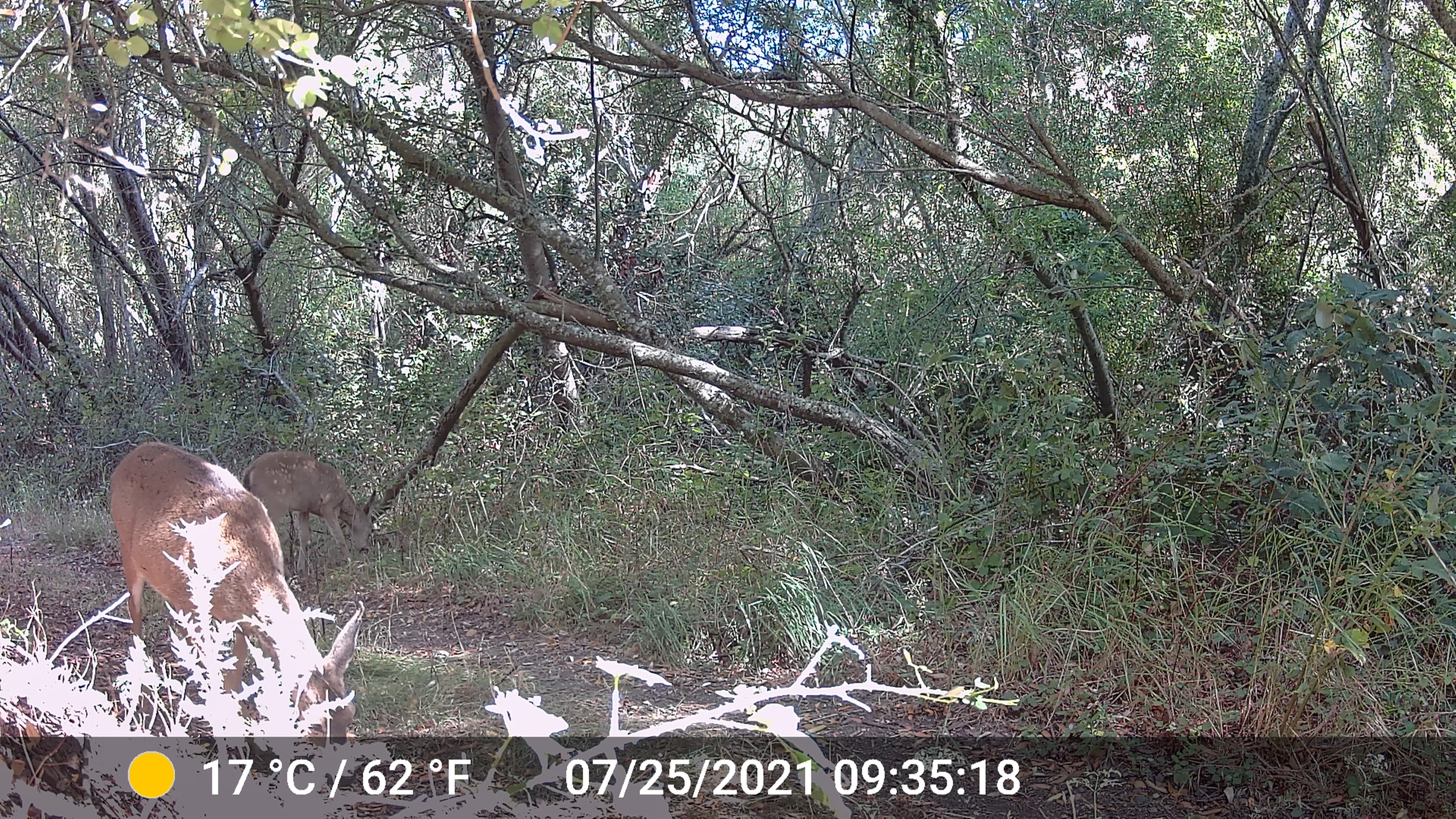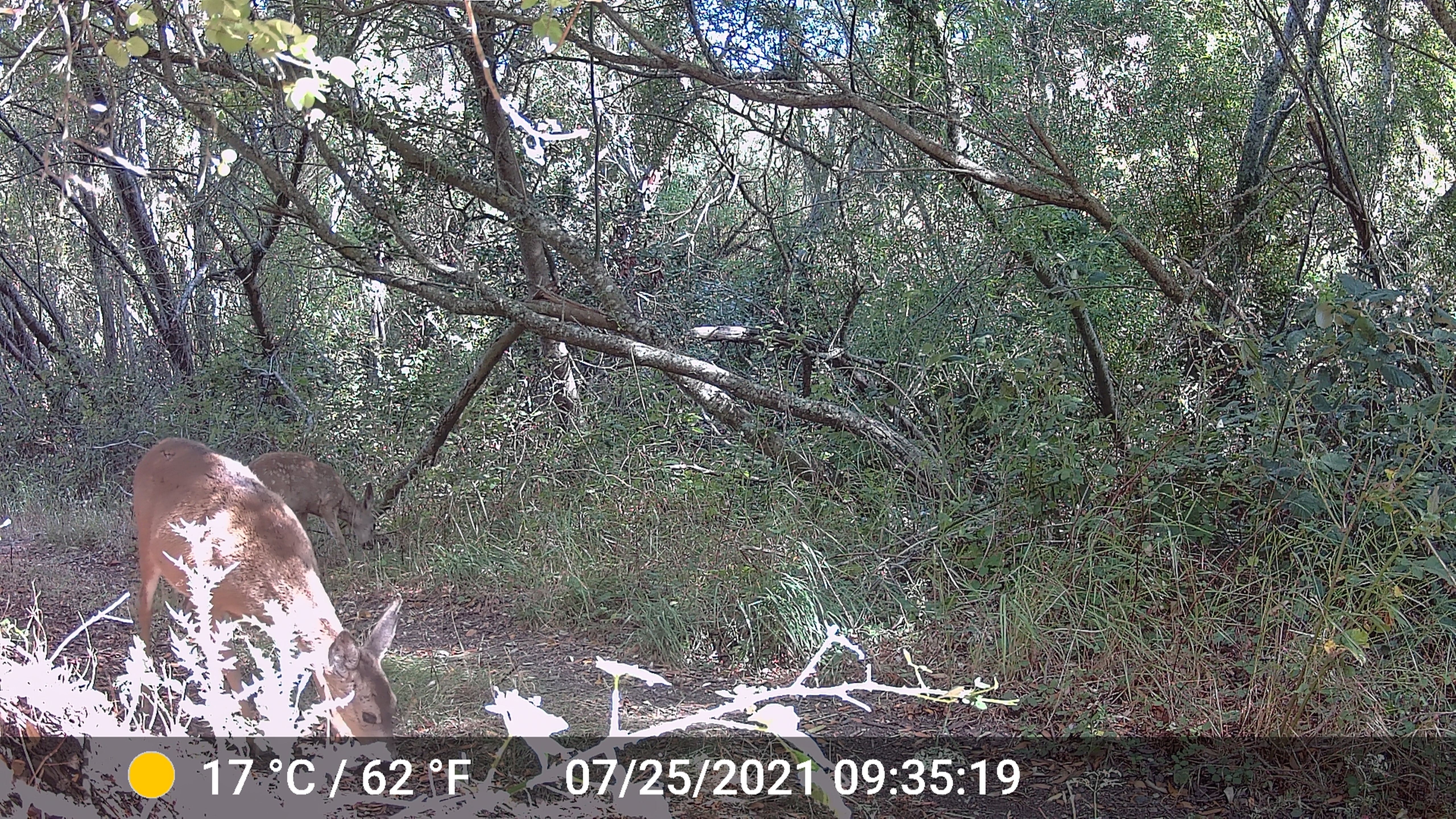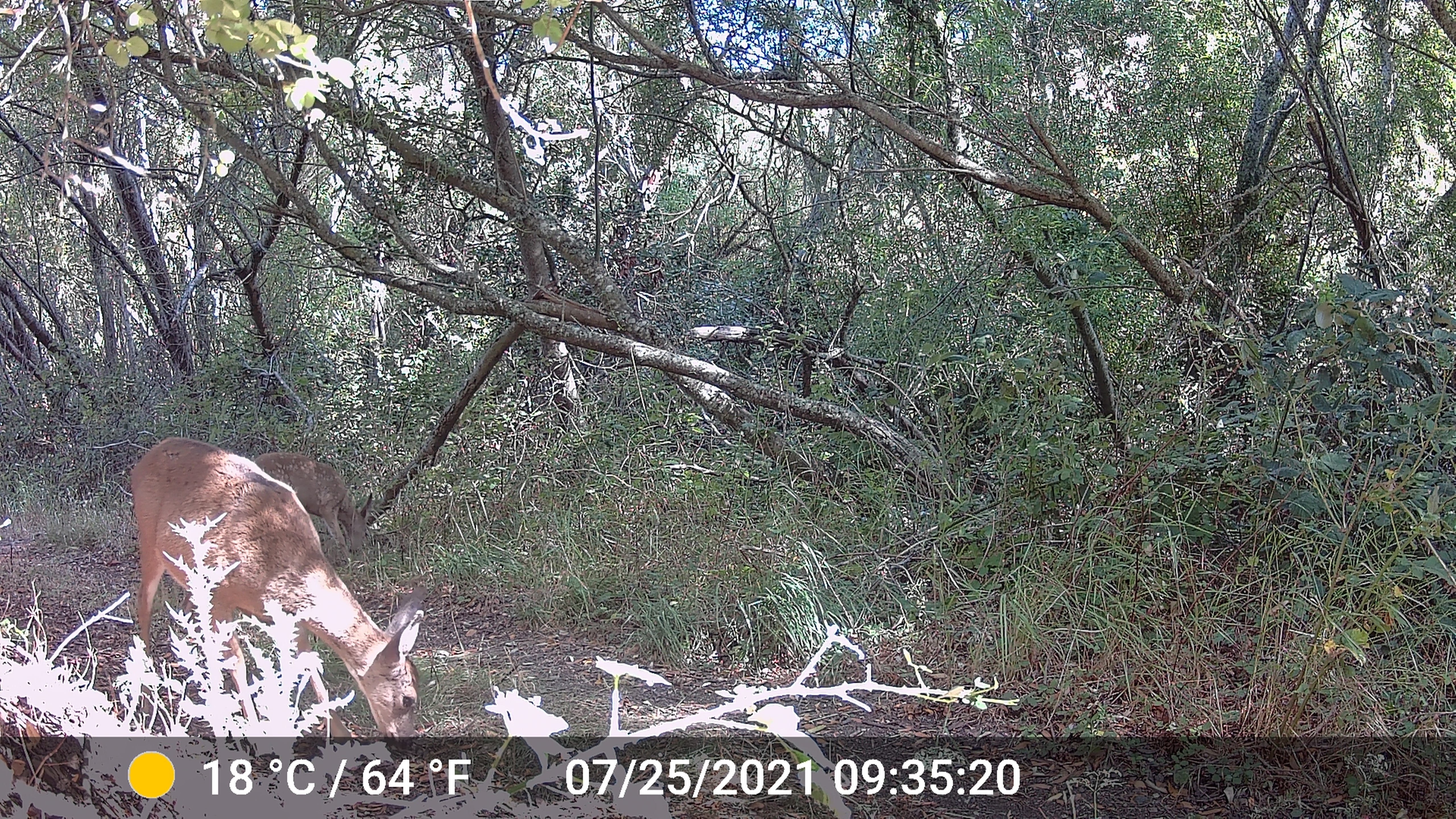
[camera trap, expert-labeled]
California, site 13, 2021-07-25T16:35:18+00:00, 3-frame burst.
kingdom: Animalia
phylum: Chordata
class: Mammalia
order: Artiodactyla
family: Cervidae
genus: Odocoileus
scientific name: Odocoileus hemionus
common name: mule deer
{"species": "mule deer (Odocoileus hemionus)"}